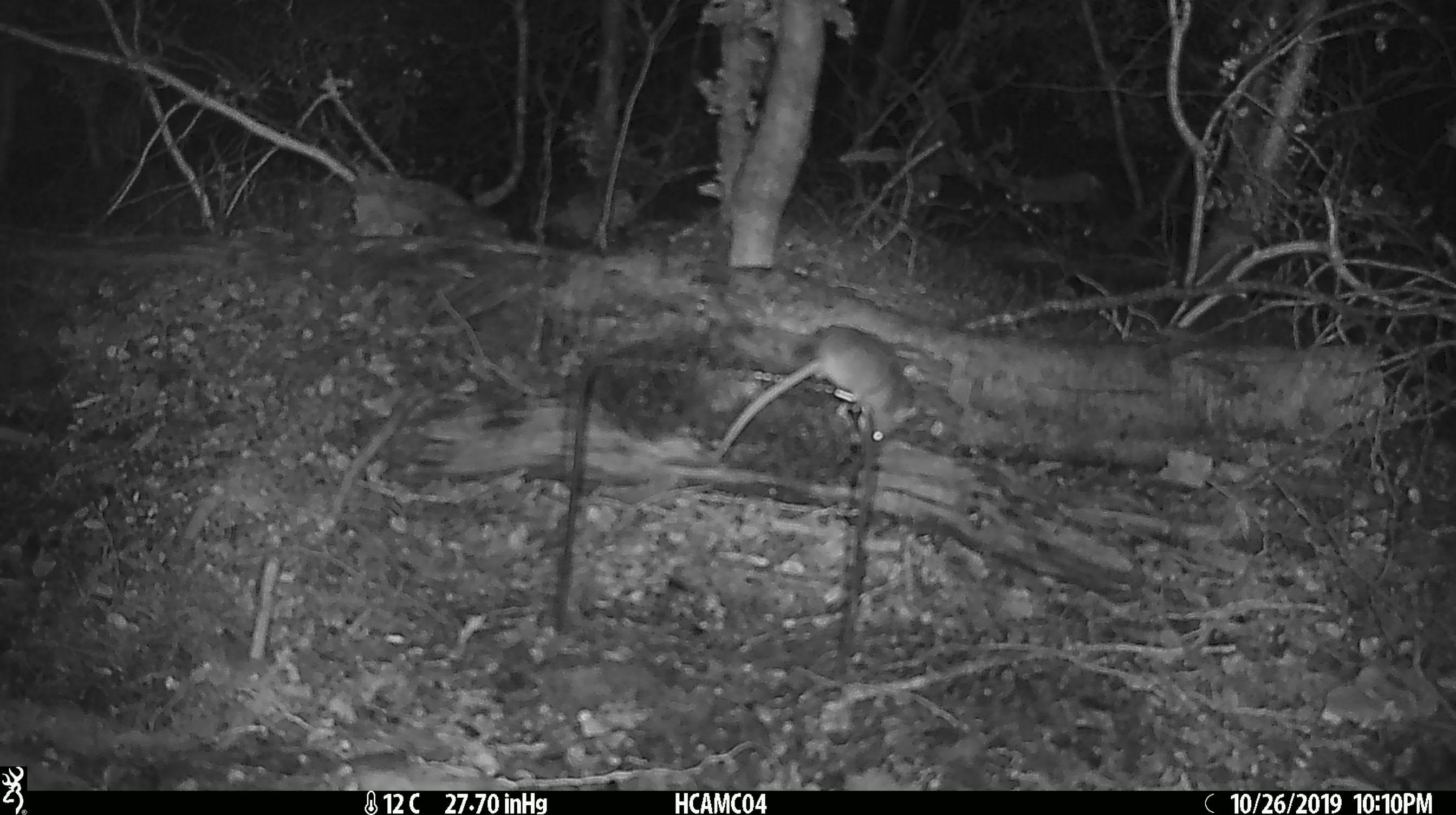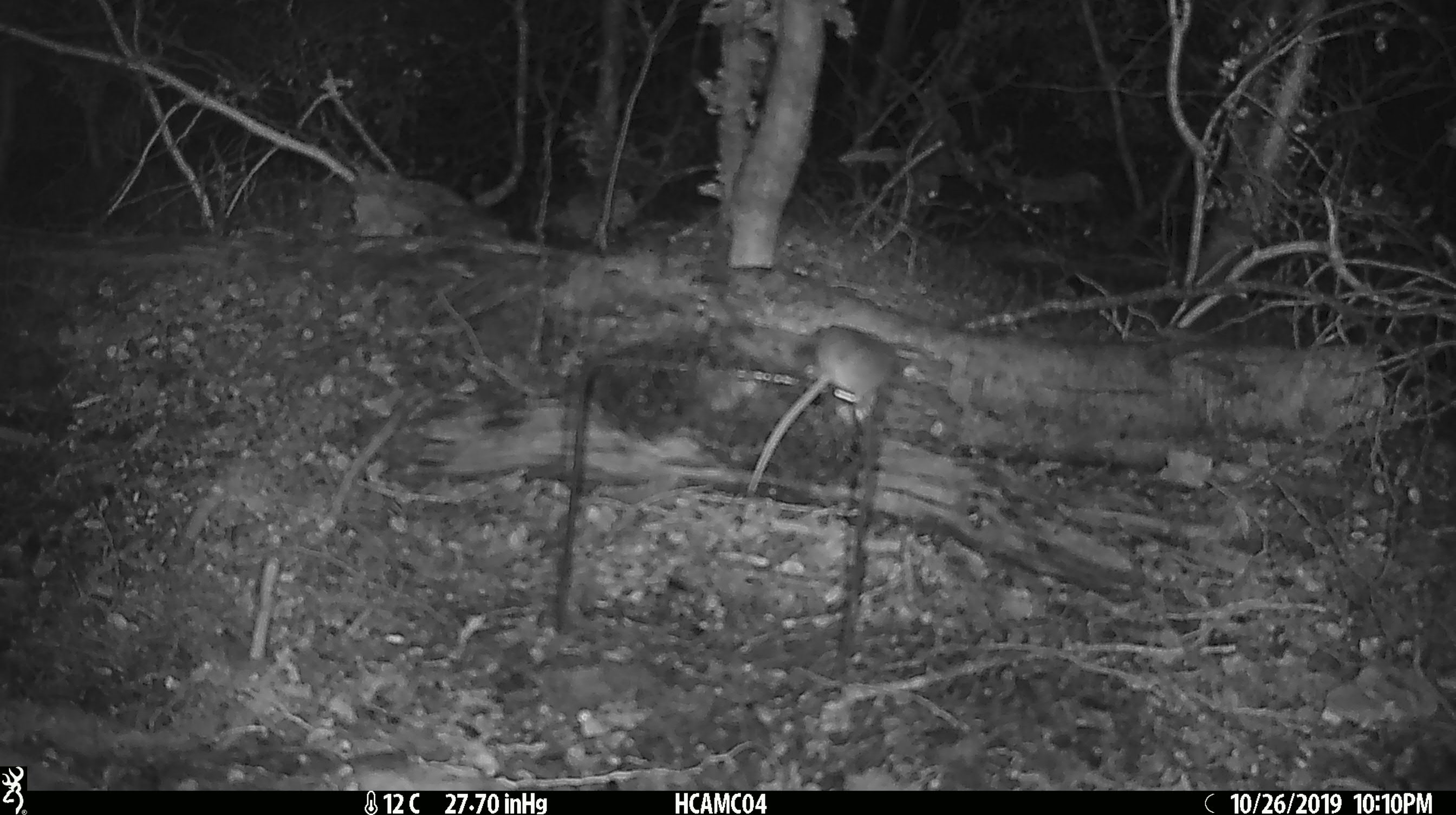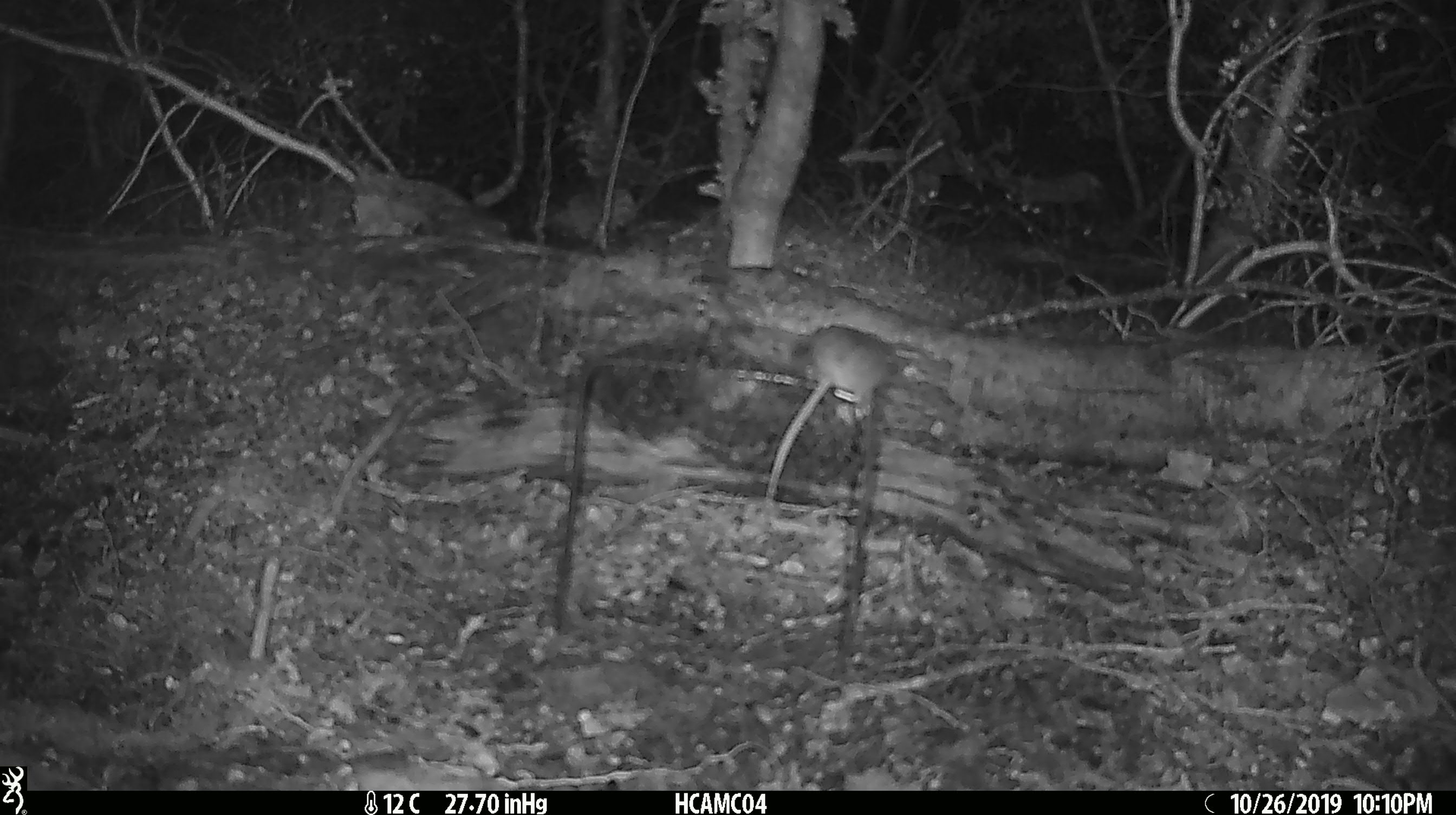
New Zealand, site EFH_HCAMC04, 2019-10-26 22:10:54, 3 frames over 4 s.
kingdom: Animalia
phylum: Chordata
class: Mammalia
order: Rodentia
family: Muridae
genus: Mus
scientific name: Mus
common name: mouse